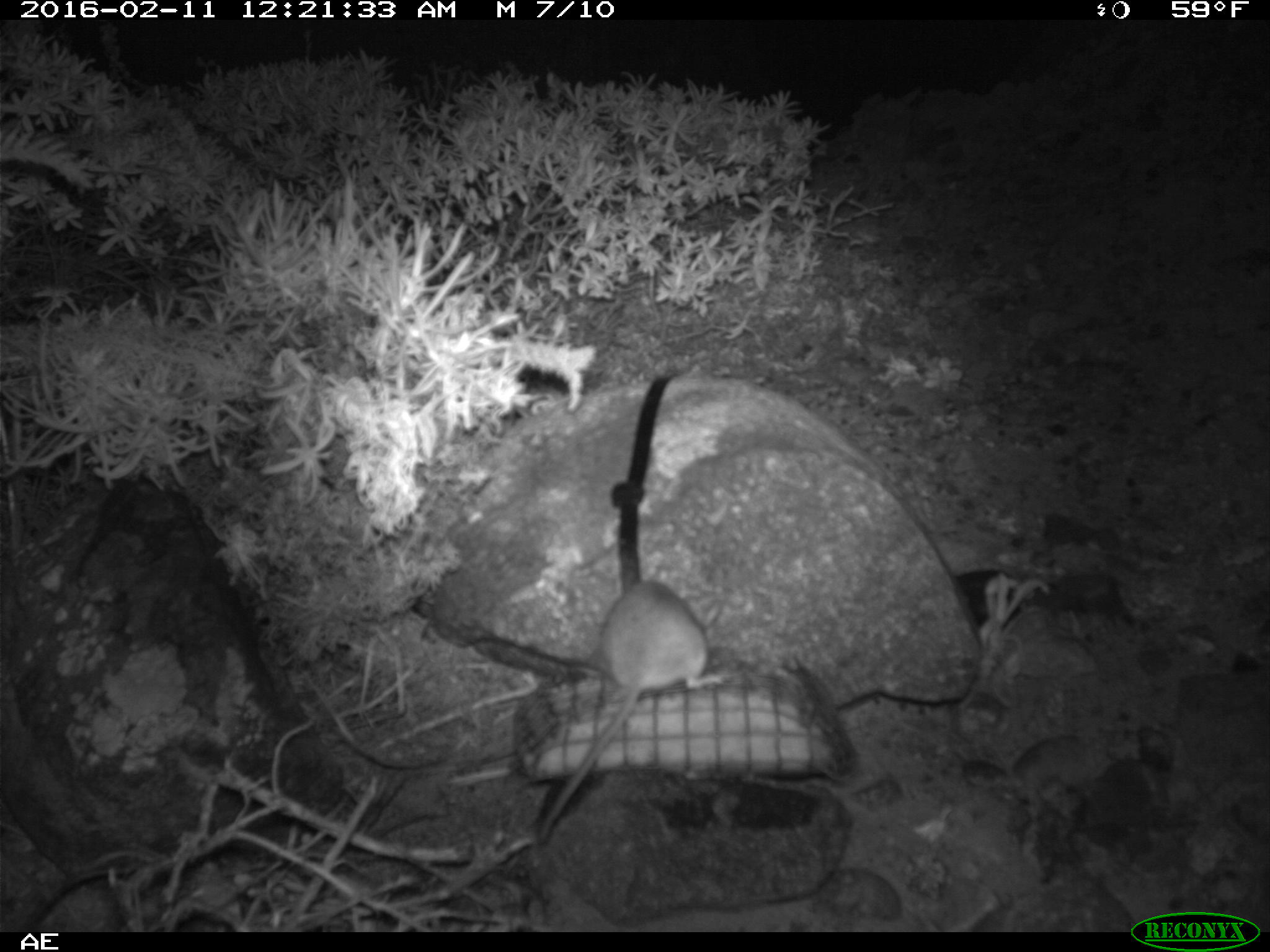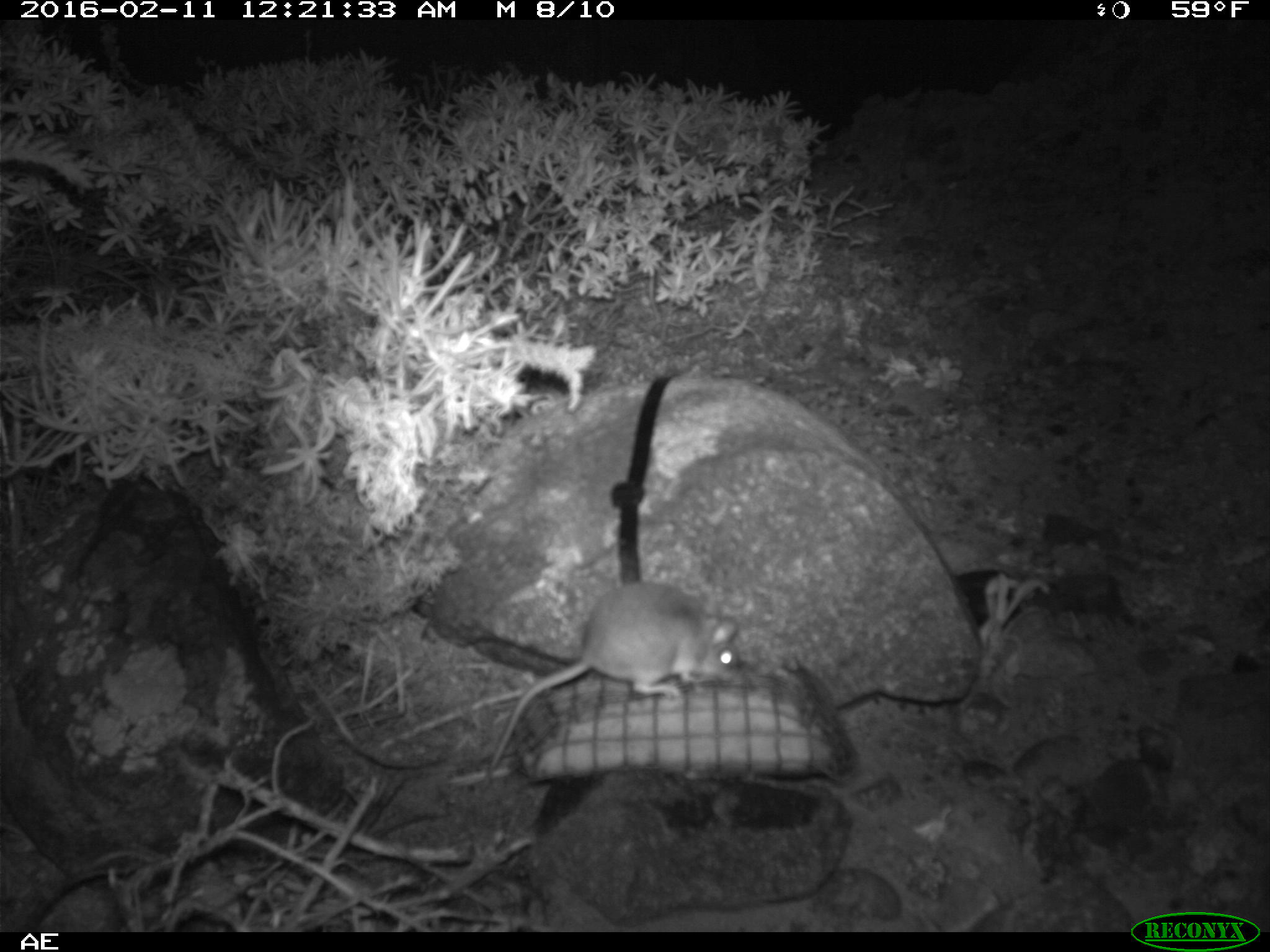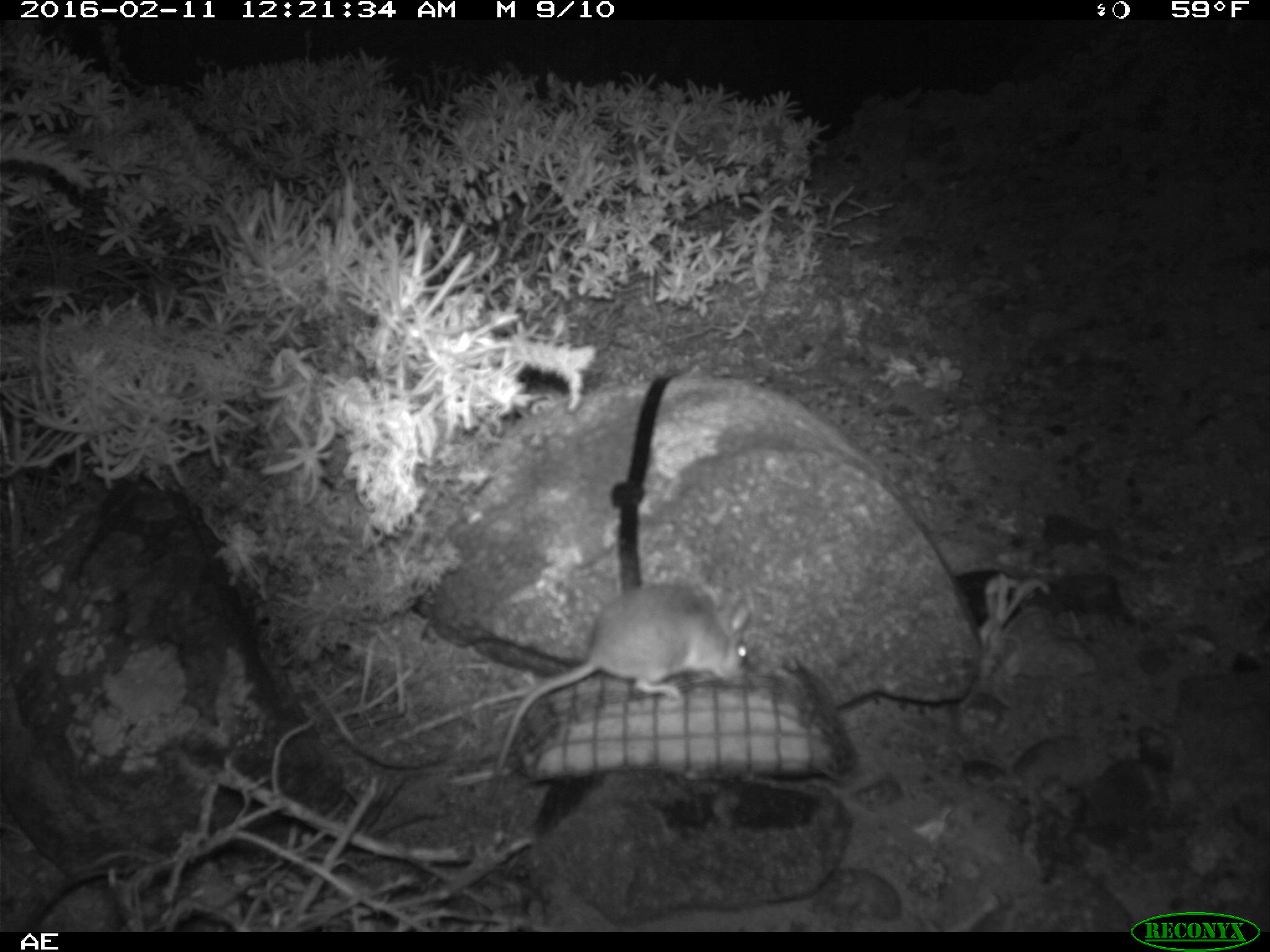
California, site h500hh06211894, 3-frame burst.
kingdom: Animalia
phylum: Chordata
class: Mammalia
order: Rodentia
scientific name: Rodentia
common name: rodent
Rodent (Rodentia).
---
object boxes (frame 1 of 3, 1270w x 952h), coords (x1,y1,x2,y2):
rodent: (539,577,723,842)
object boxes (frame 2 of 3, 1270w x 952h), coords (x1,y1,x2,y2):
rodent: (489,582,742,765)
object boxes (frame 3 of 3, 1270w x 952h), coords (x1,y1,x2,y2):
rodent: (495,583,752,776)